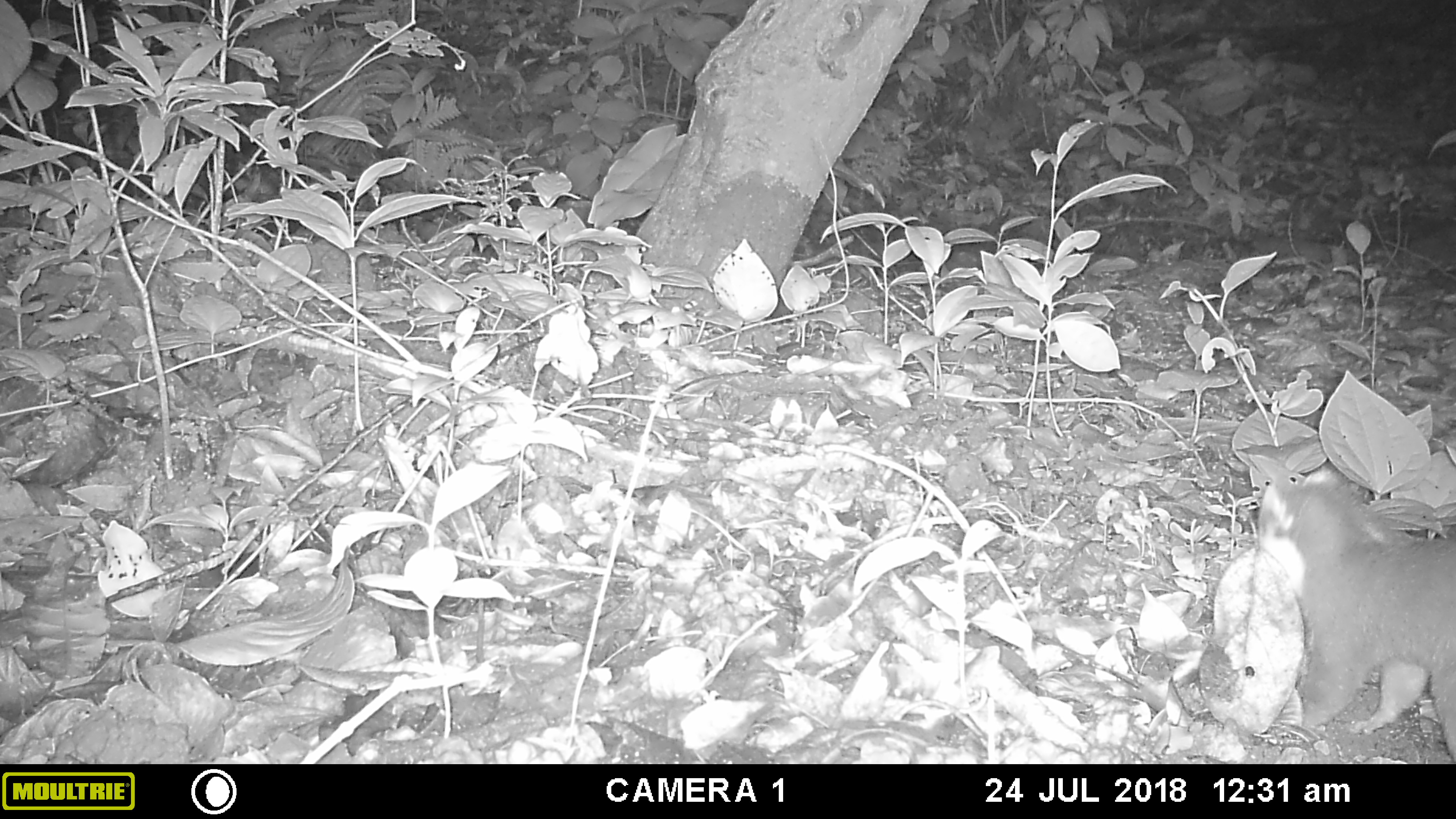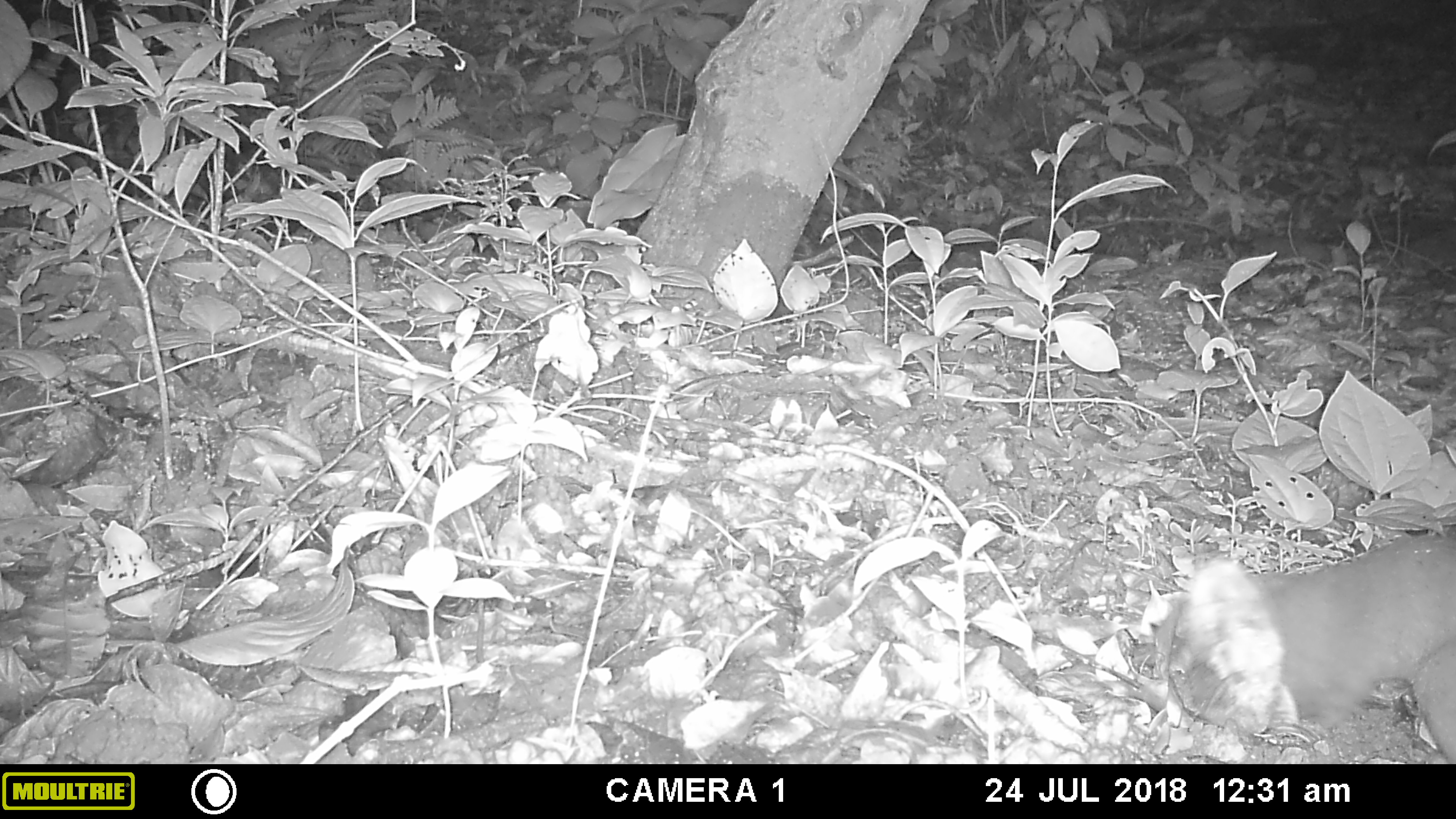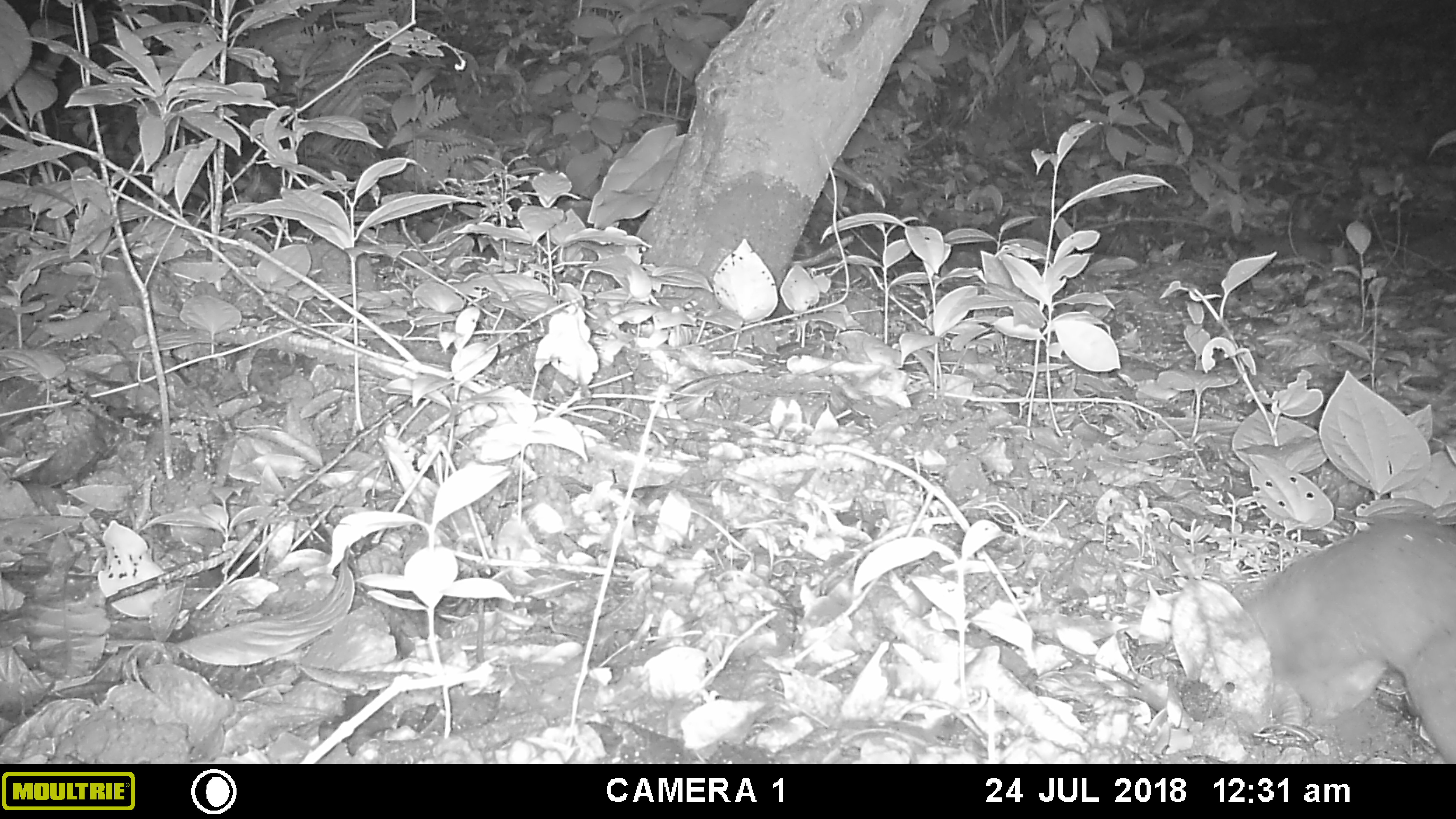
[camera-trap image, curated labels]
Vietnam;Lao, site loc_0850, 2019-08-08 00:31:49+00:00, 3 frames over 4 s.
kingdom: Animalia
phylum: Chordata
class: Mammalia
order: Carnivora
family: Mustelidae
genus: Melogale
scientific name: Melogale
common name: ferret badger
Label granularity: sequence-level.